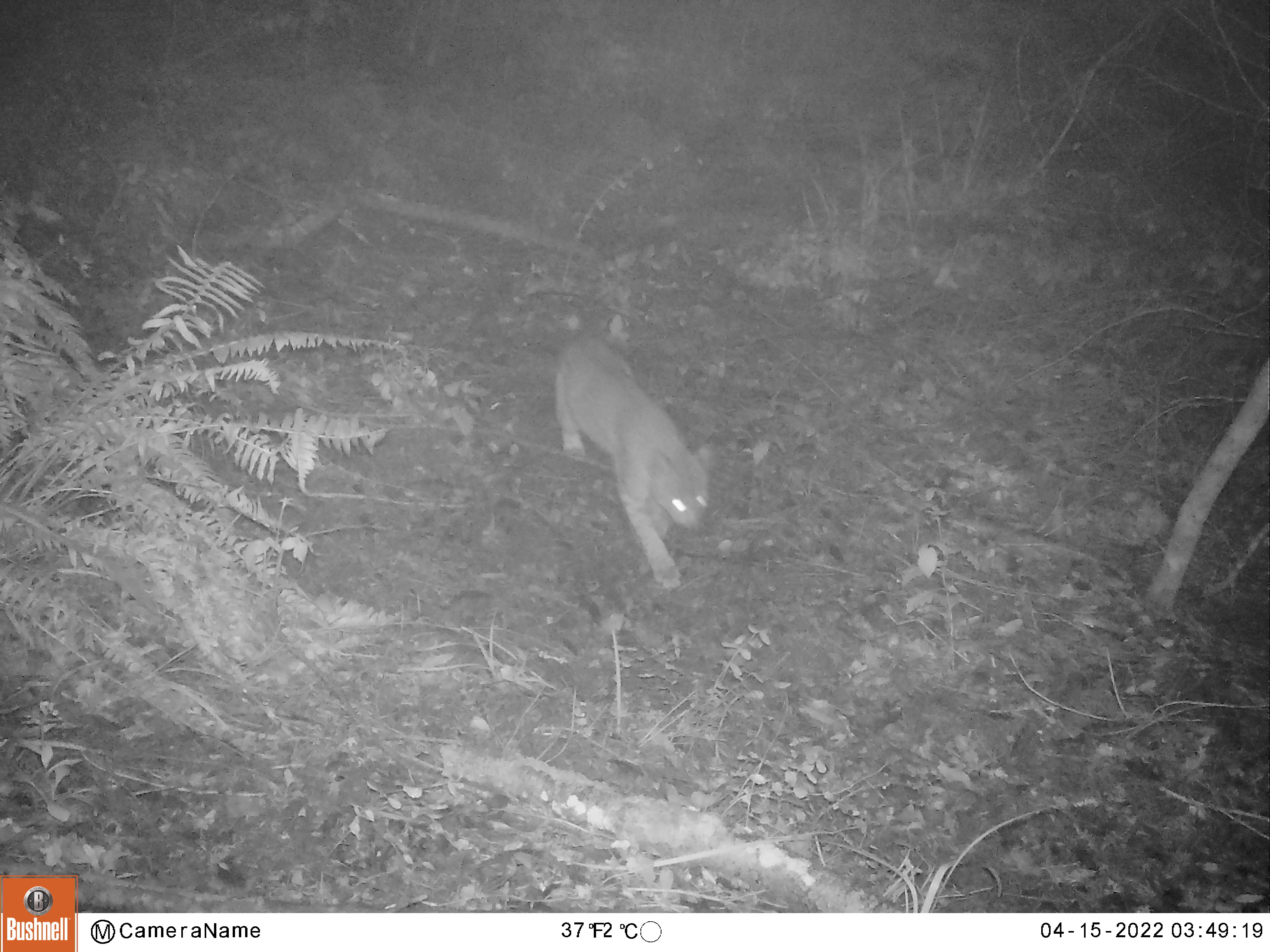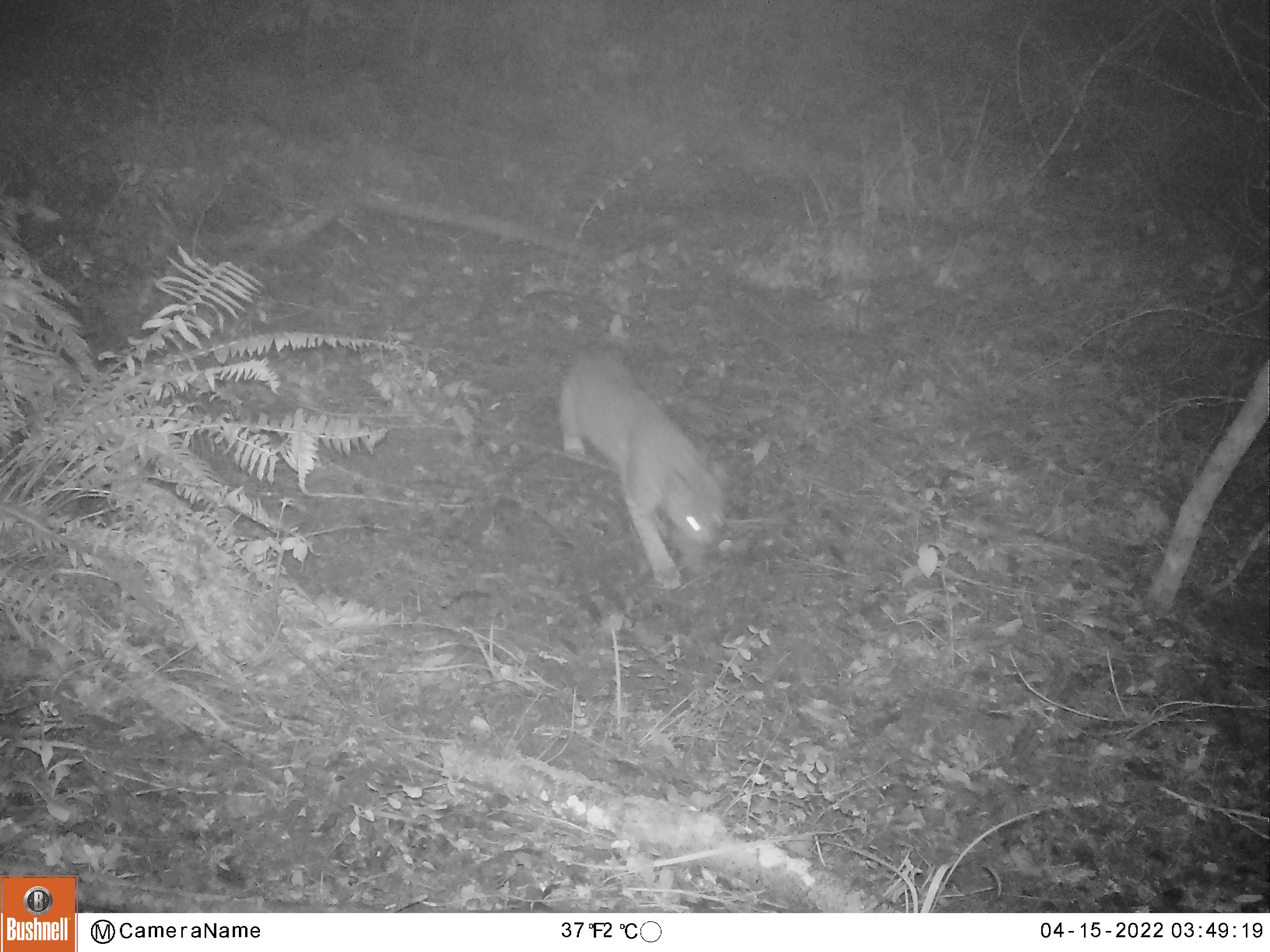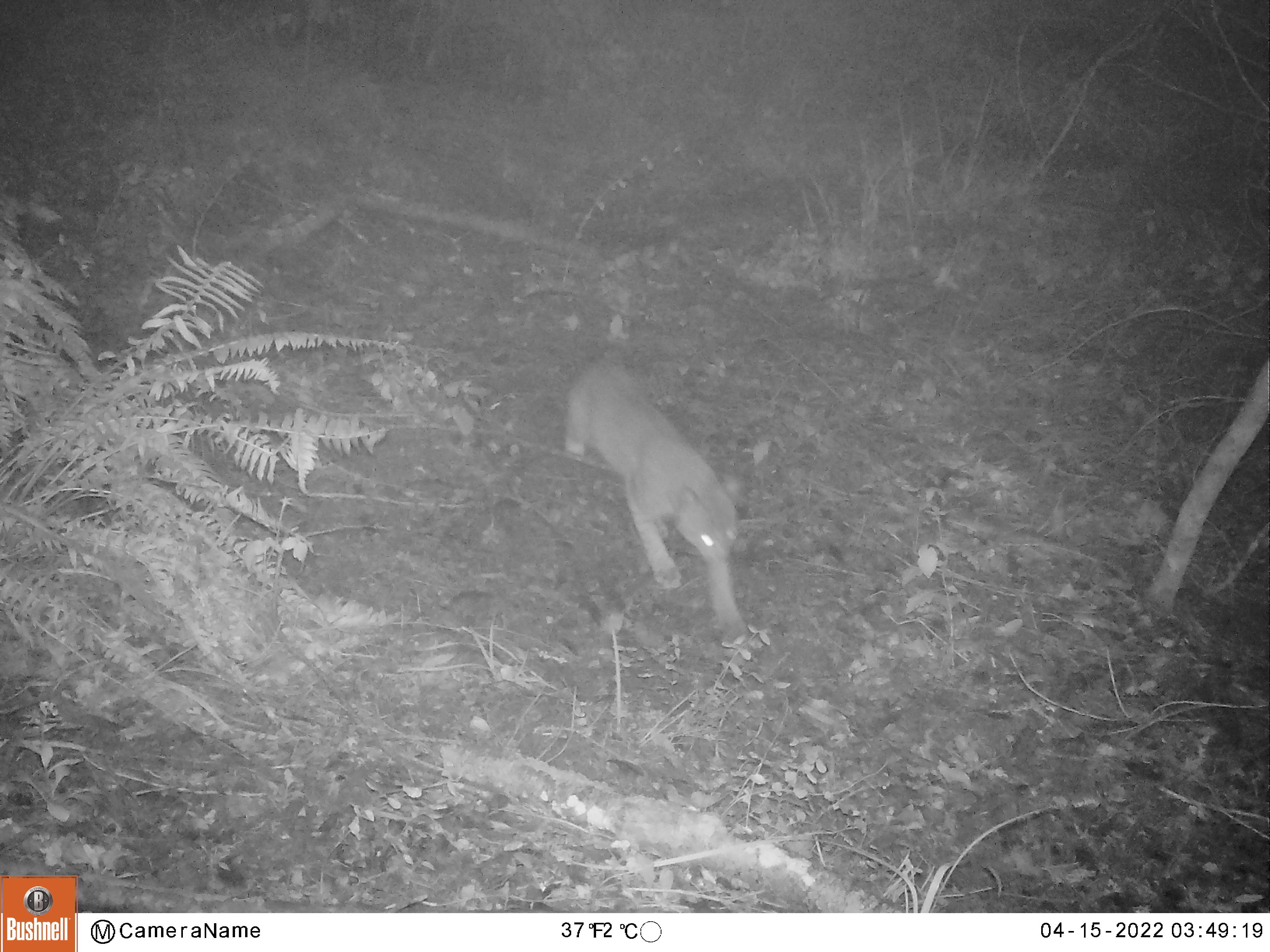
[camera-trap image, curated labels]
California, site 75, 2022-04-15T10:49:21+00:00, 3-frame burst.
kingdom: Animalia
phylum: Chordata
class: Mammalia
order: Carnivora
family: Felidae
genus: Lynx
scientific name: Lynx rufus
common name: bobcat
Bobcat (Lynx rufus).